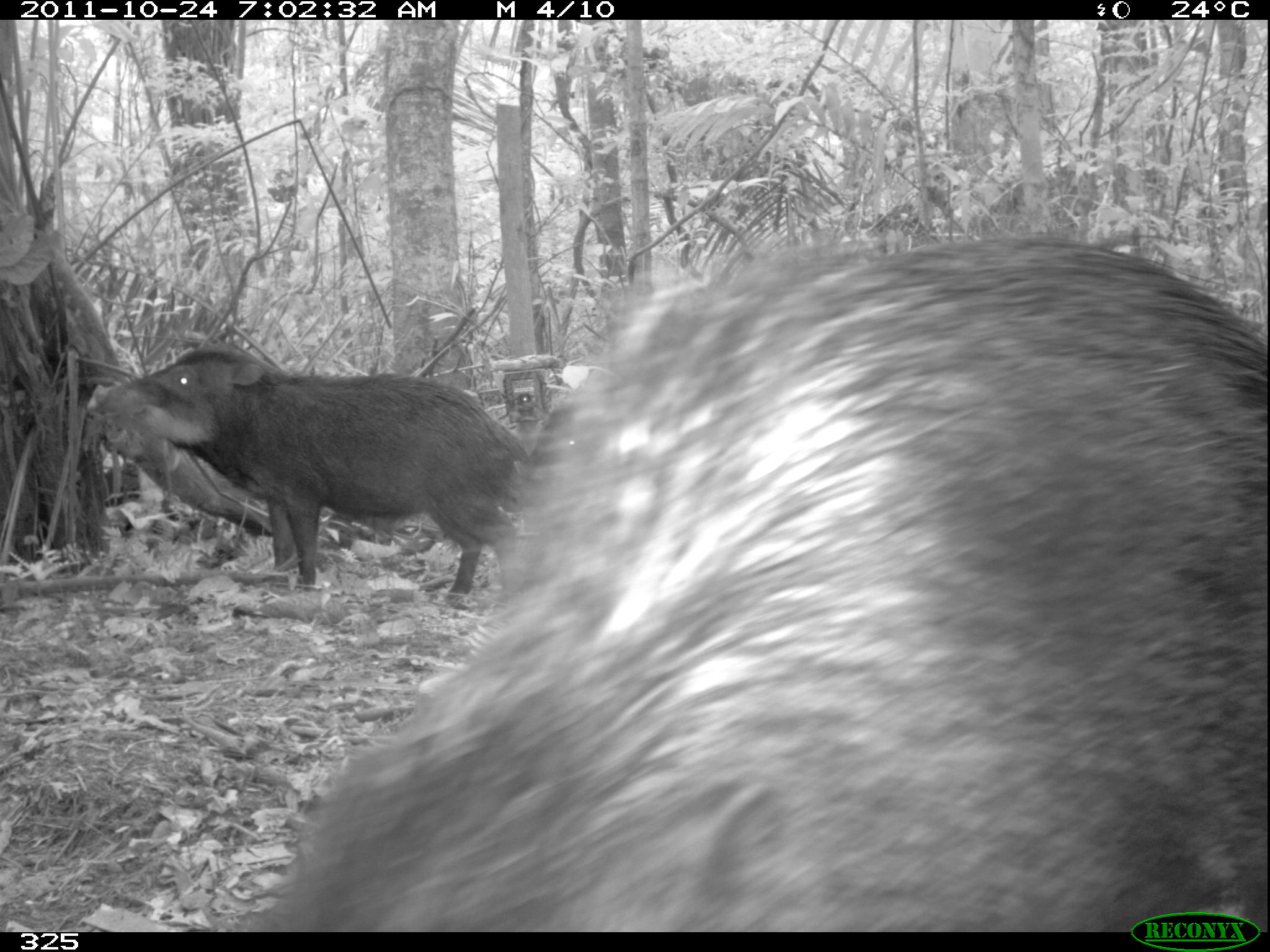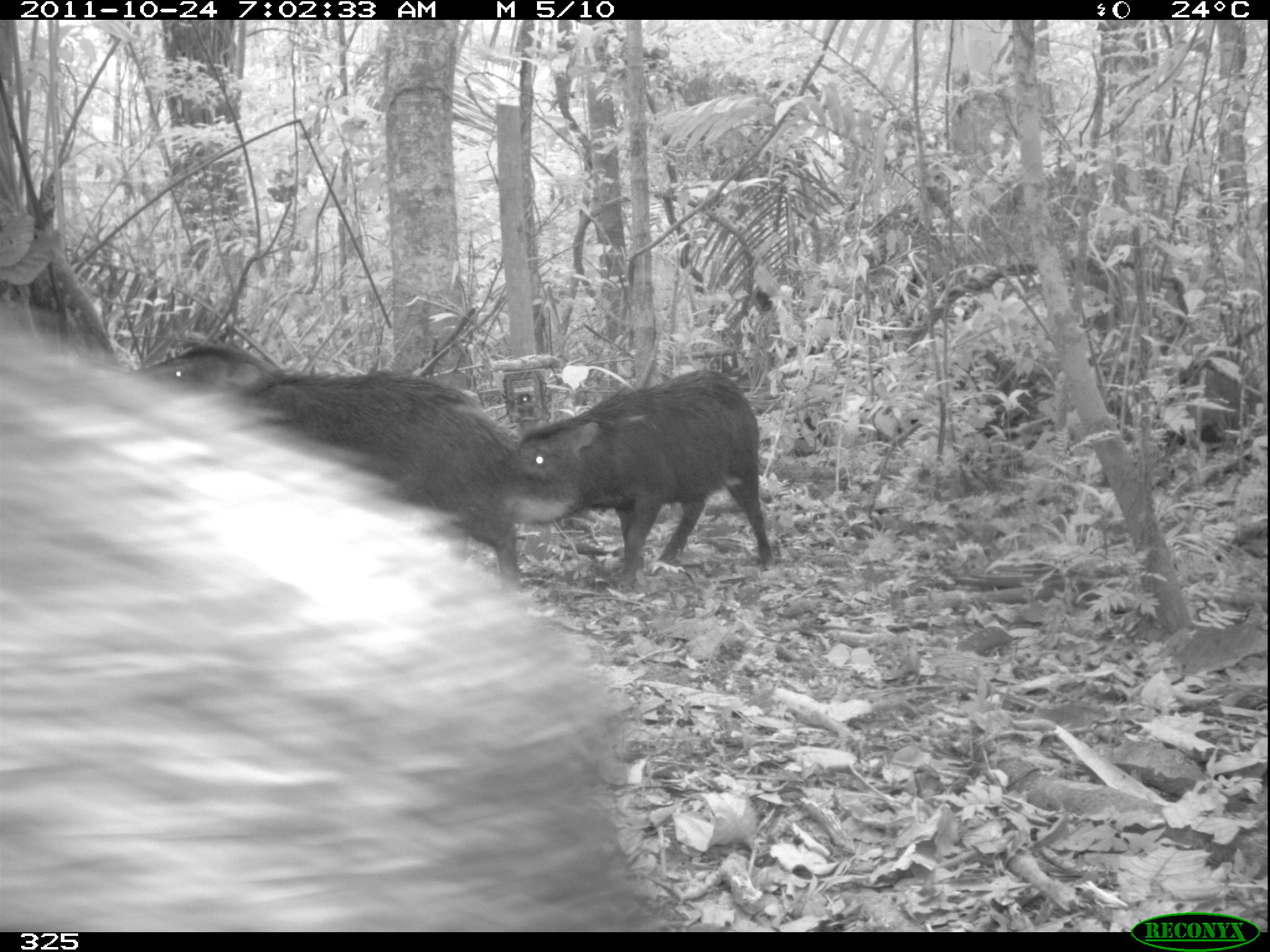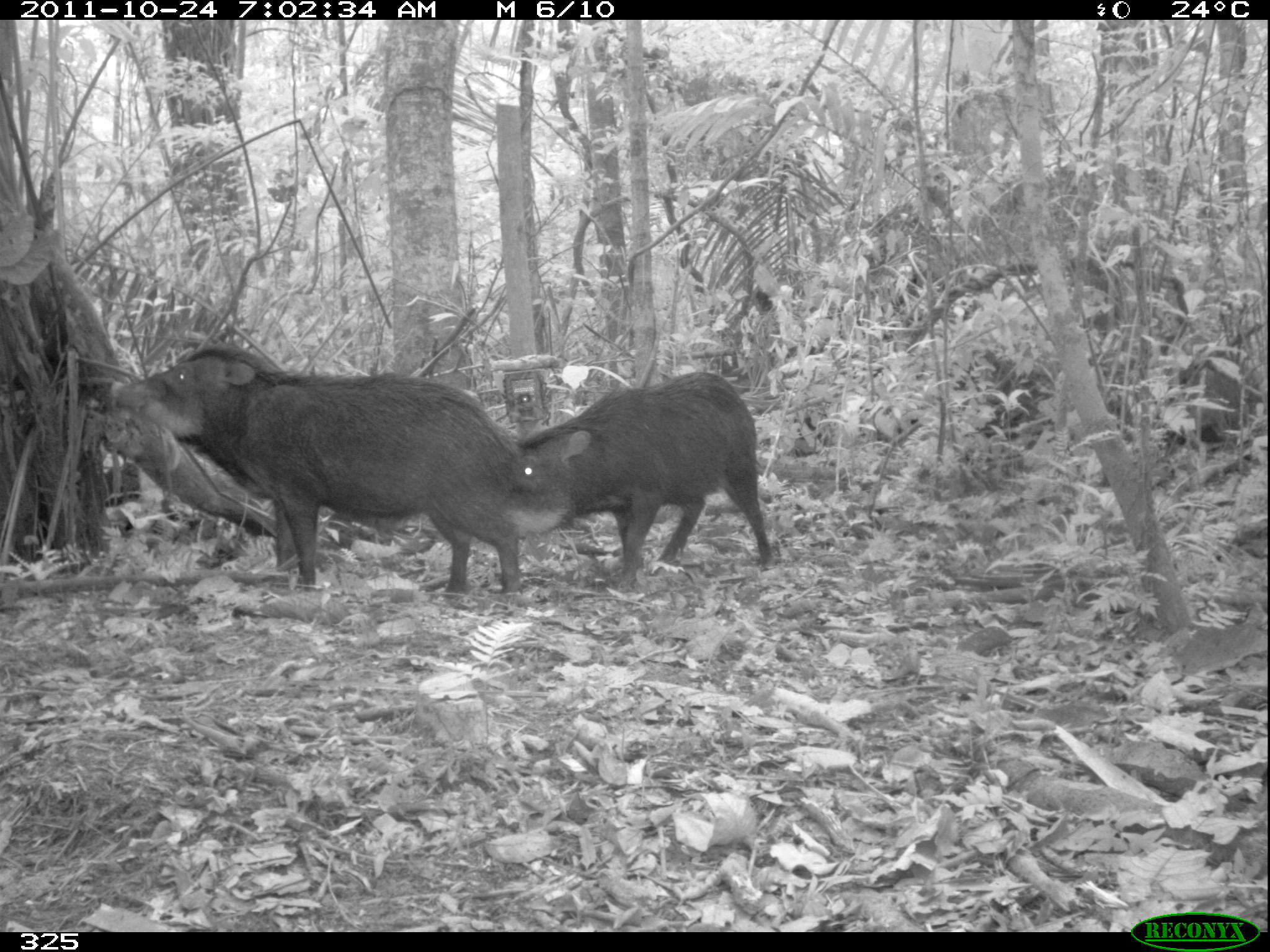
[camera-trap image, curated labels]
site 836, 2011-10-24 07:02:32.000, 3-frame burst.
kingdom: Animalia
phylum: Chordata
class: Mammalia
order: Artiodactyla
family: Tayassuidae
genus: Tayassu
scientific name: Tayassu pecari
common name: white-lipped peccary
Tayassu pecari (white-lipped peccary).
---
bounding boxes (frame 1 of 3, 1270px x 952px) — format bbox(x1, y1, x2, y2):
tayassu pecari: bbox(237, 240, 1263, 928); bbox(91, 347, 539, 611)